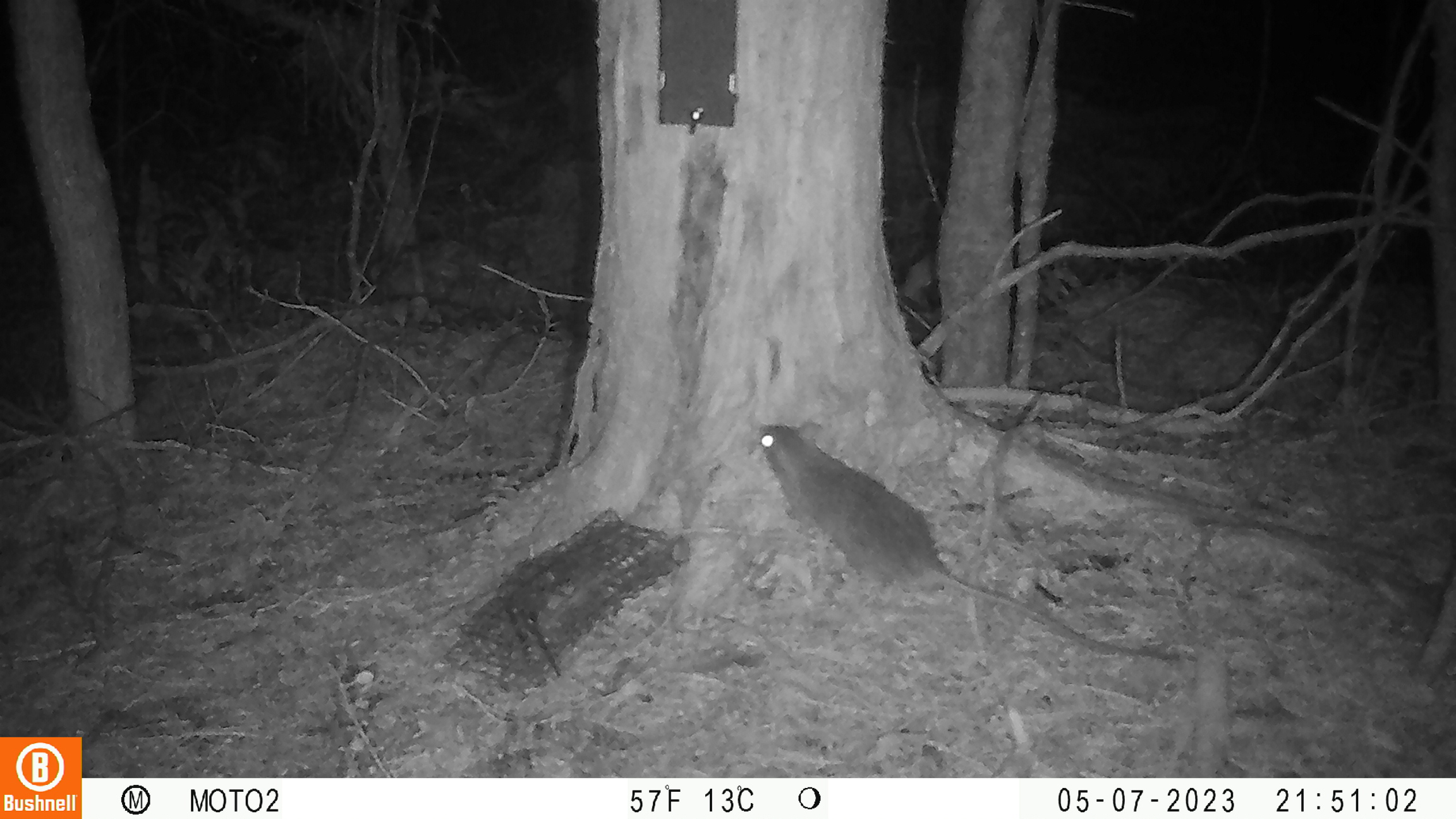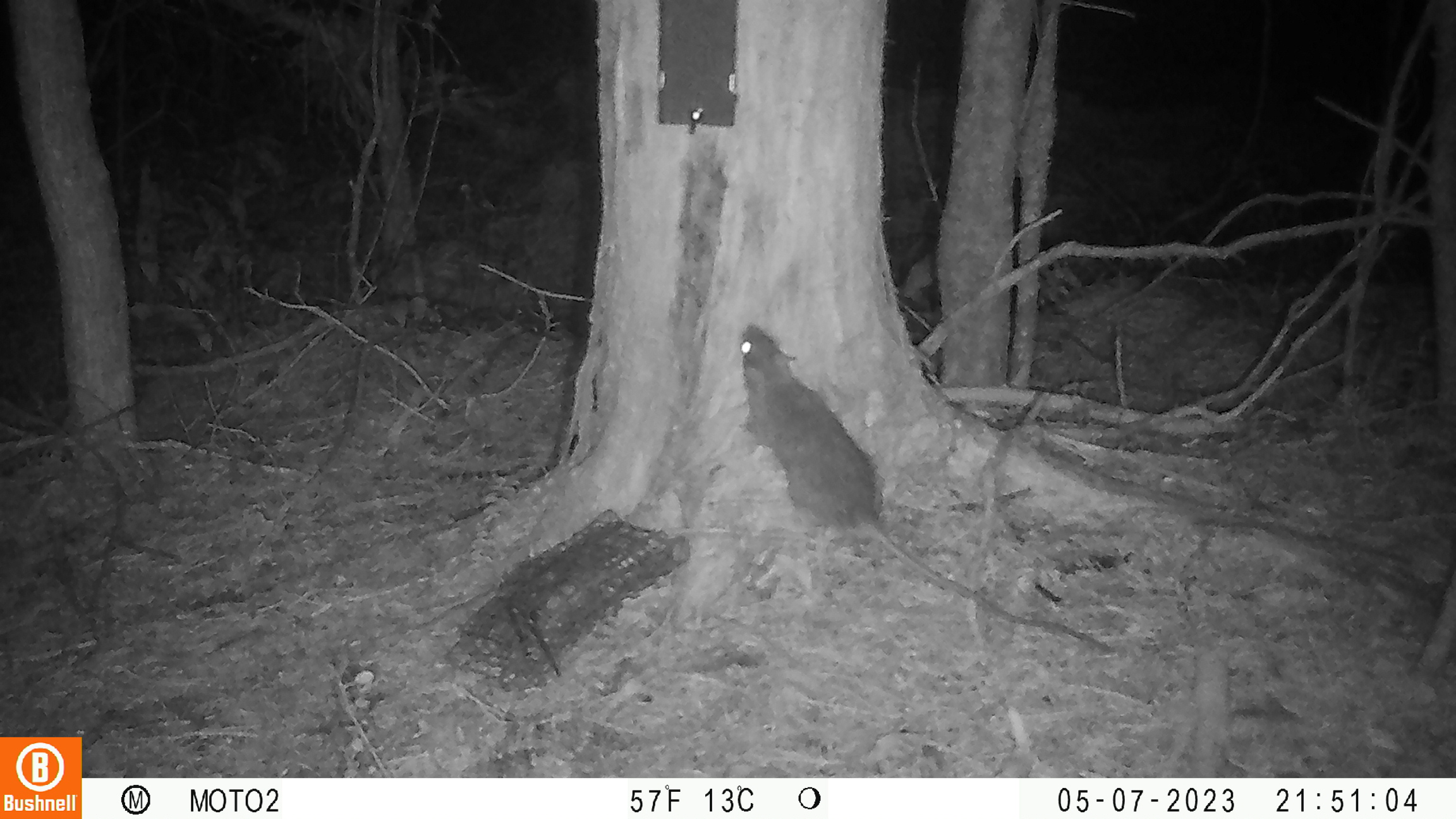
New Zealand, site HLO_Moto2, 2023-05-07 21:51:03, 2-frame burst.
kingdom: Animalia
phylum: Chordata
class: Mammalia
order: Rodentia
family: Muridae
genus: Rattus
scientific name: Rattus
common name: rat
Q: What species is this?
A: Rat (Rattus).